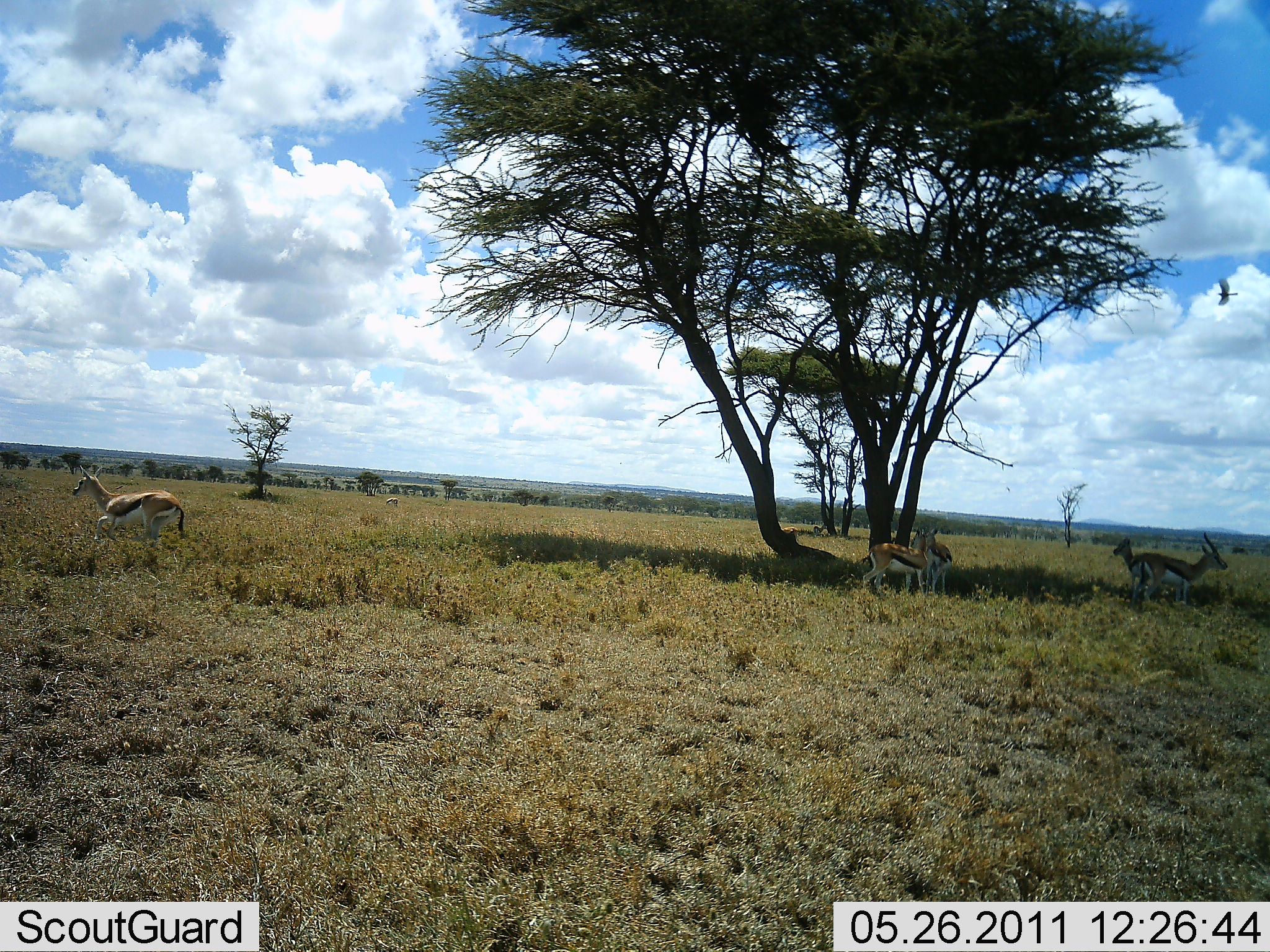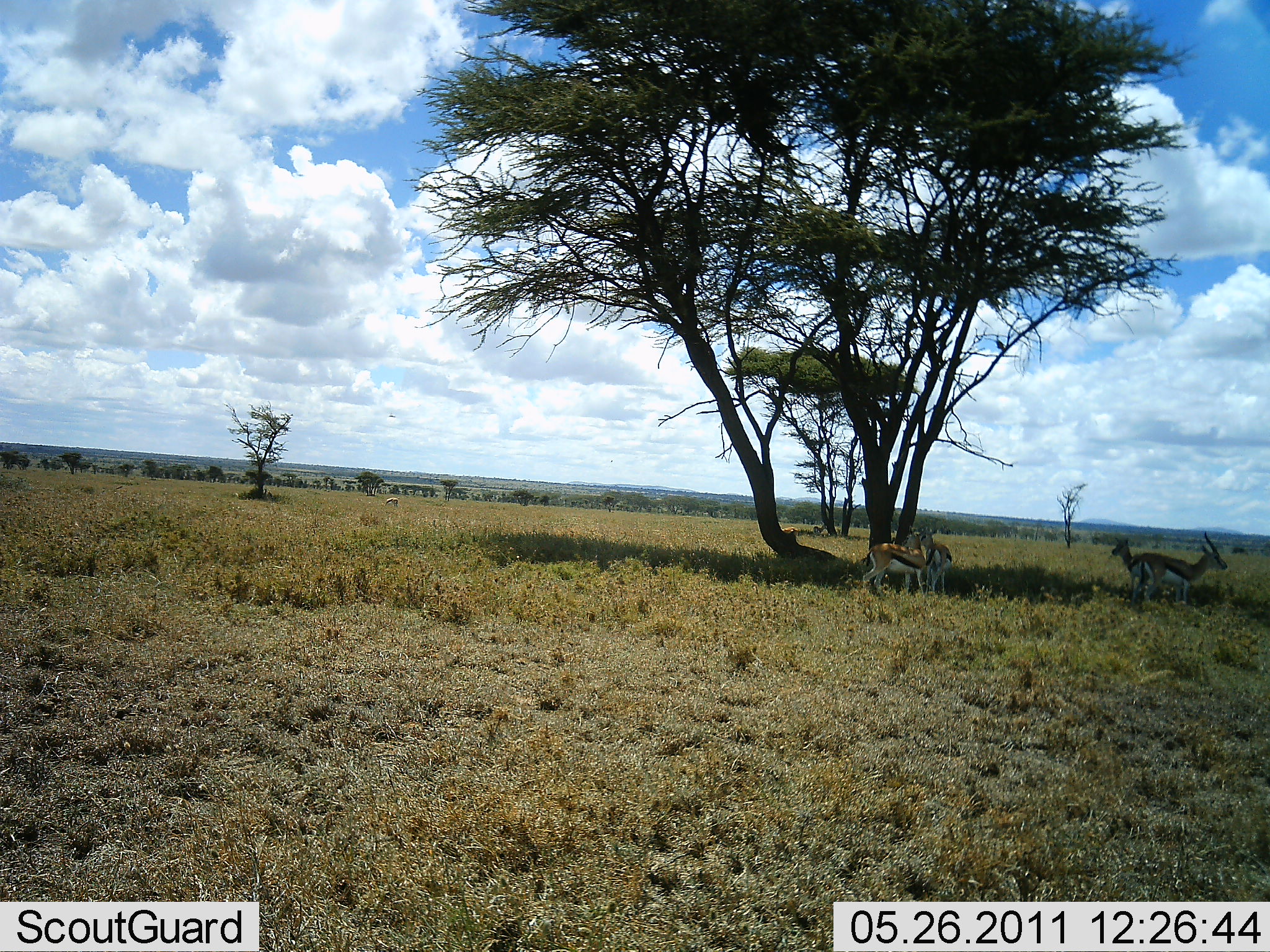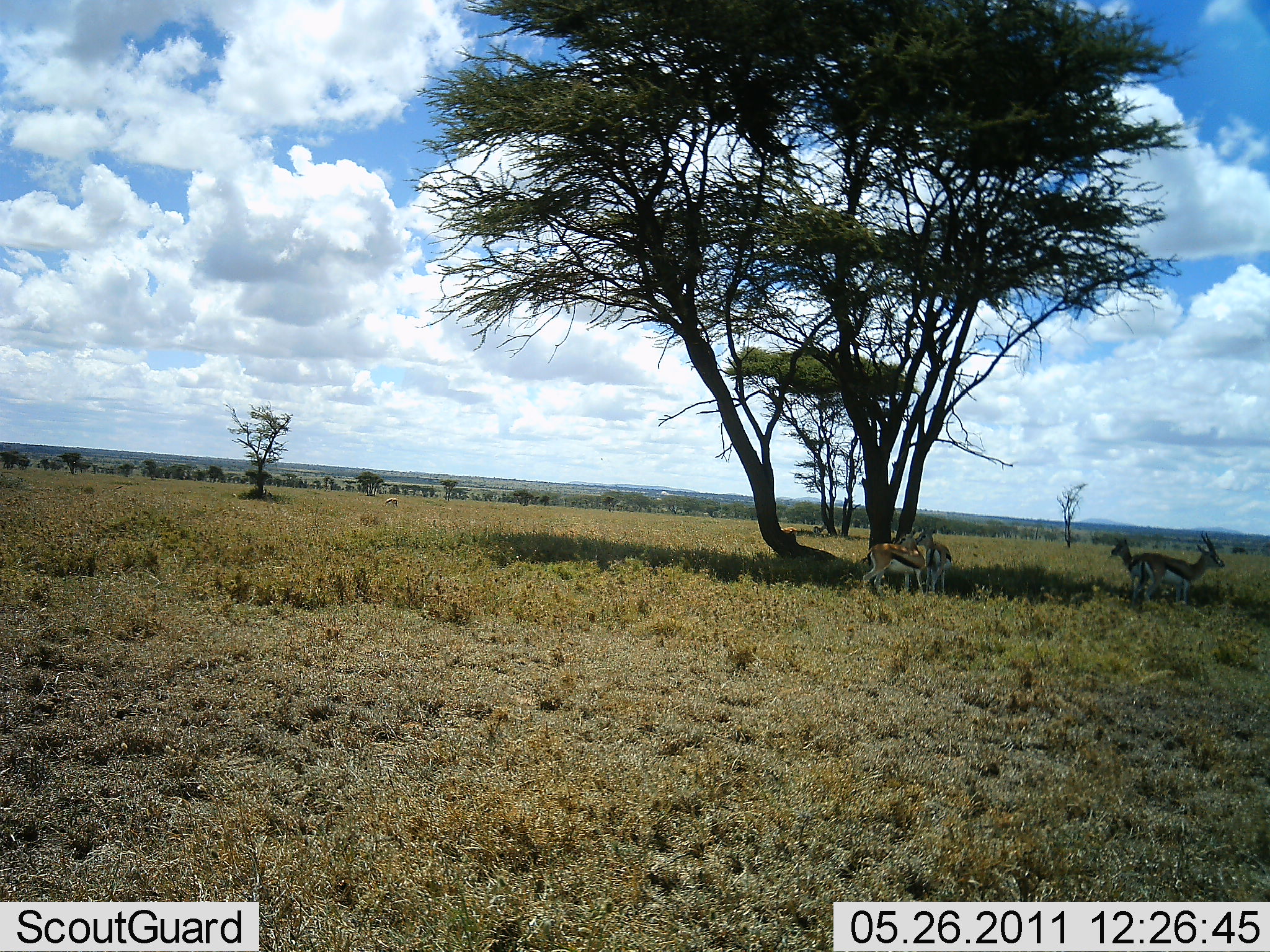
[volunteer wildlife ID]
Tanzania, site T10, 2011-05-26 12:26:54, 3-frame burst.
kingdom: Animalia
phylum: Chordata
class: Mammalia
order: Artiodactyla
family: Bovidae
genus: Eudorcas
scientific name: Eudorcas thomsonii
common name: thomson's gazelle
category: gazellethomsons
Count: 5.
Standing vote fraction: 85%.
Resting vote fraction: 20%.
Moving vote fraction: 65%.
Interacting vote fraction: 5%.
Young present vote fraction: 5%.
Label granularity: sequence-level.